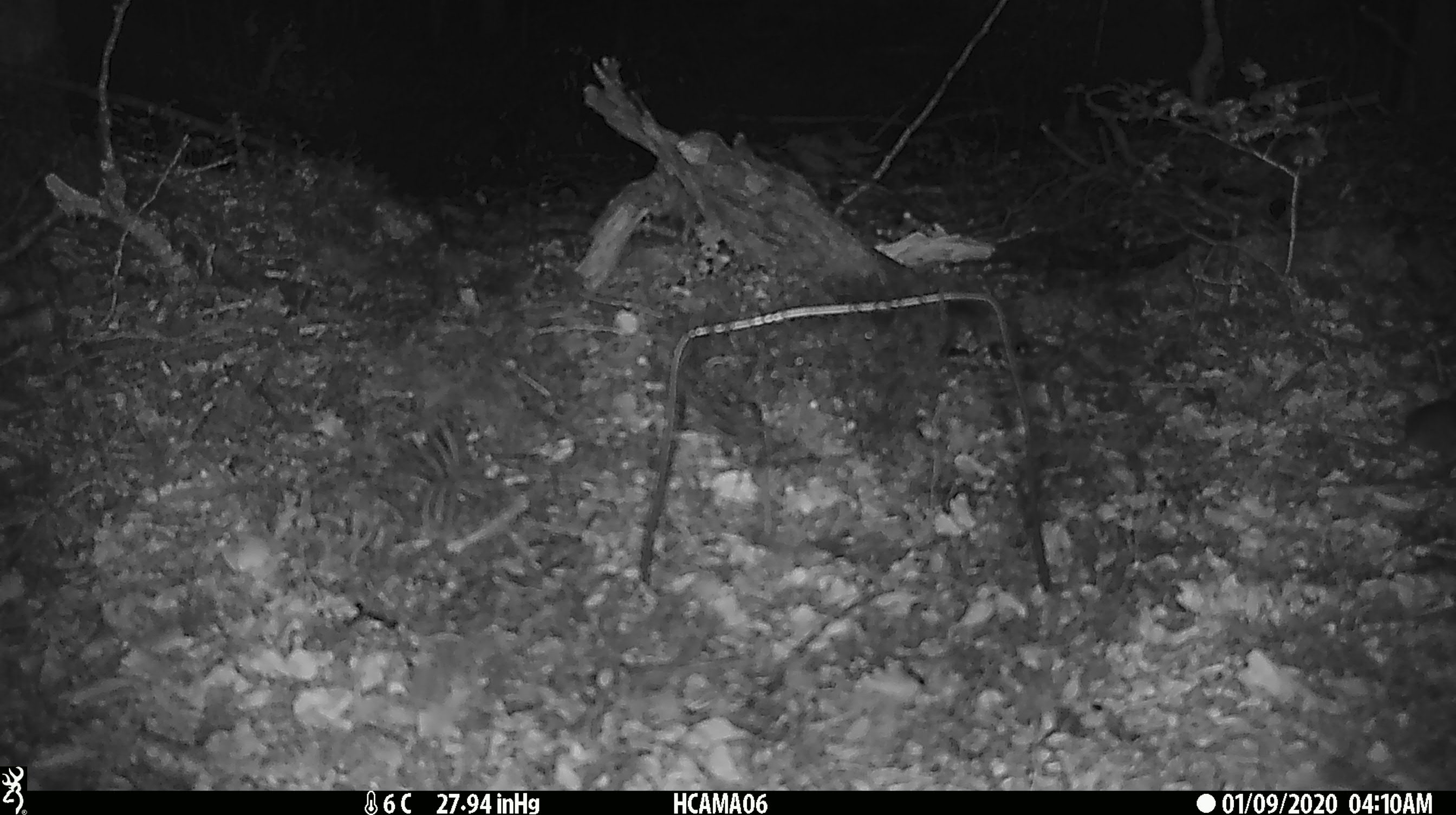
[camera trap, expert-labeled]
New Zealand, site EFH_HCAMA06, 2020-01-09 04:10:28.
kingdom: Animalia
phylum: Chordata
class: Mammalia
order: Rodentia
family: Muridae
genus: Mus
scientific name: Mus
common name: mouse